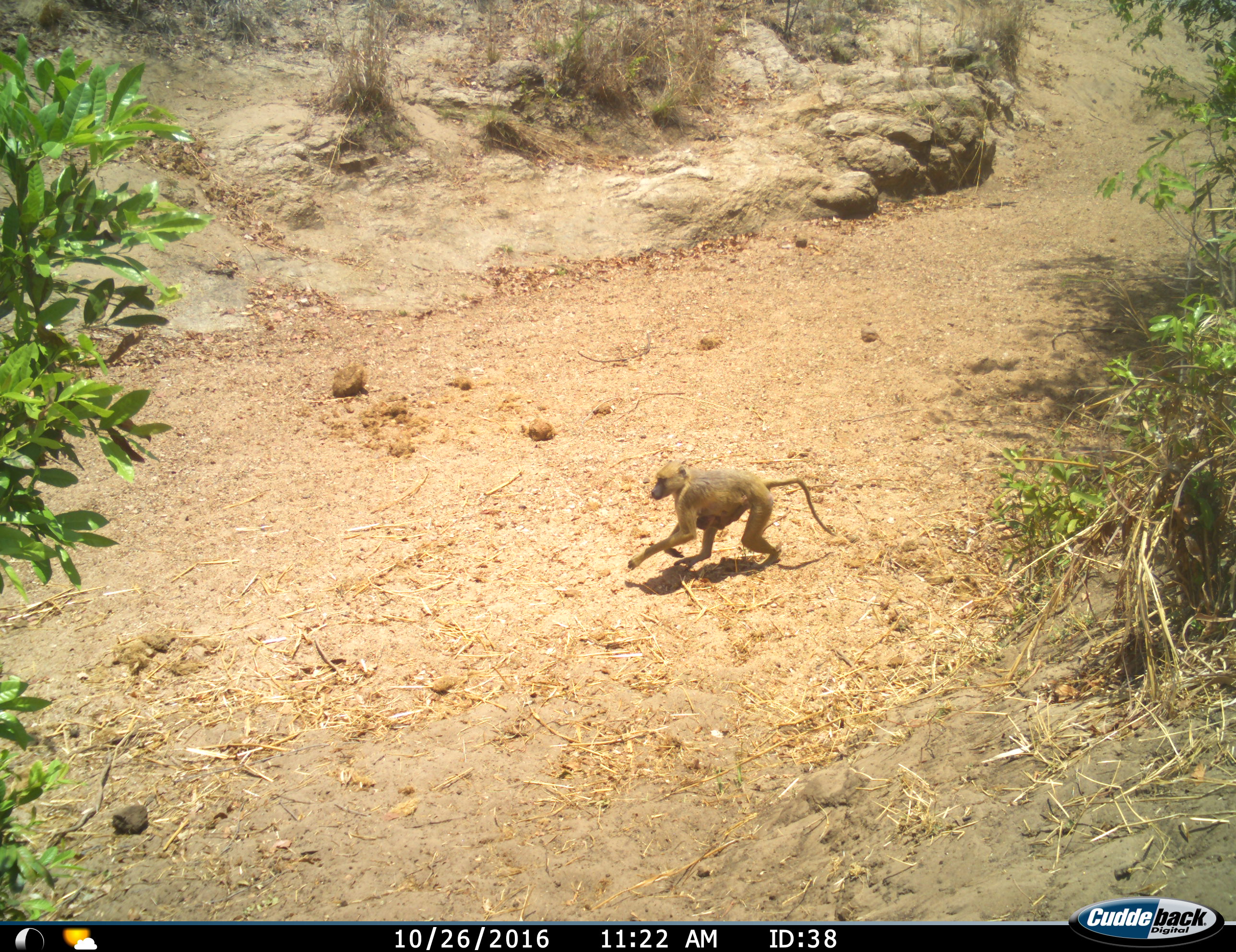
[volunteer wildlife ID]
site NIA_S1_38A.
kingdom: Animalia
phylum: Chordata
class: Mammalia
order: Primates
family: Cercopithecidae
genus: Papio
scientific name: Papio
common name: baboon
Baboon (Papio), count 1. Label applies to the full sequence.